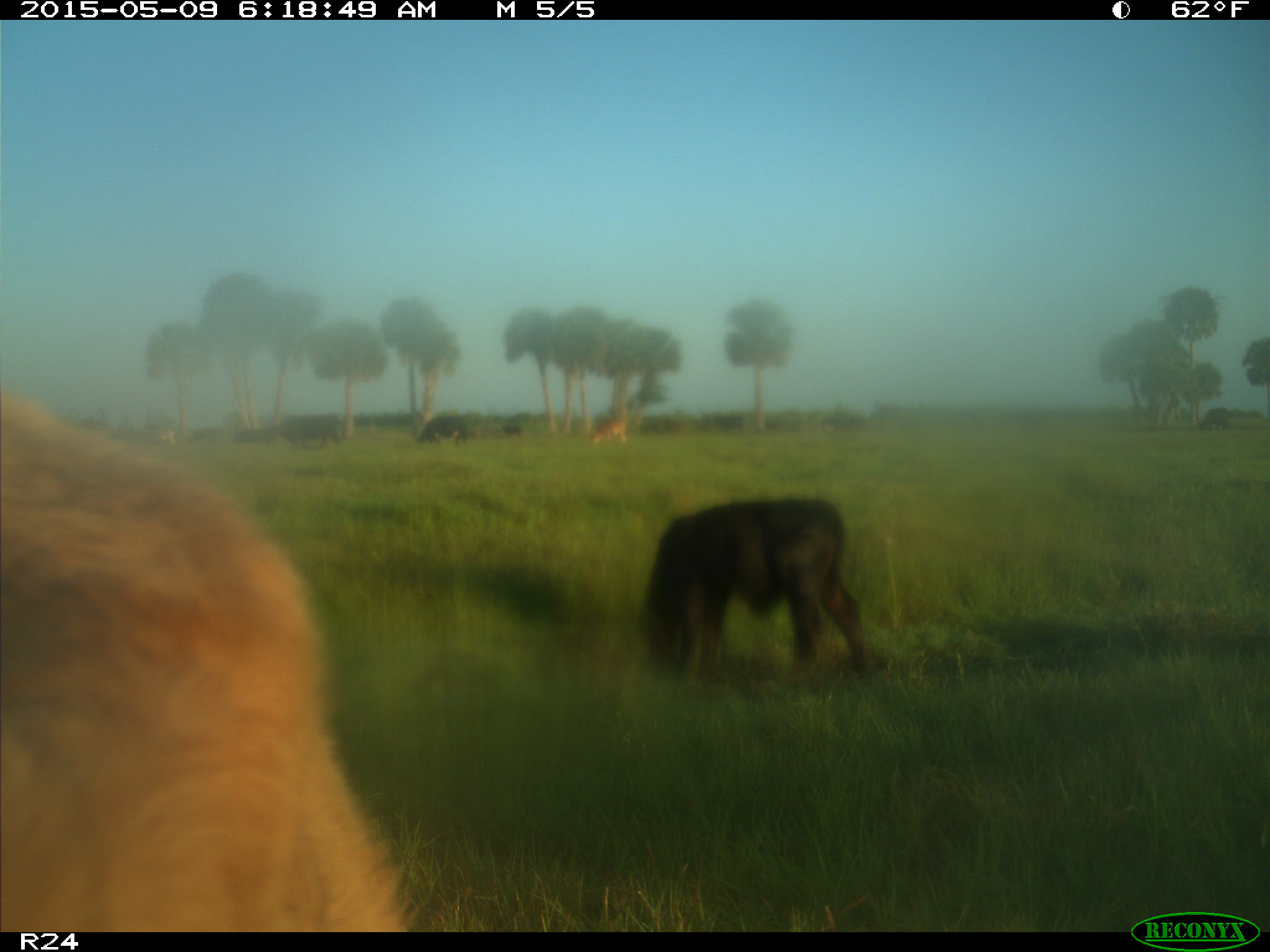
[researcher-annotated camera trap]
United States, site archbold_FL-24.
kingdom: Animalia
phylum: Chordata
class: Mammalia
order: Artiodactyla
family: Bovidae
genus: Bos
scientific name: Bos taurus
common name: domestic cow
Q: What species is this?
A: Bos taurus (domestic cow).